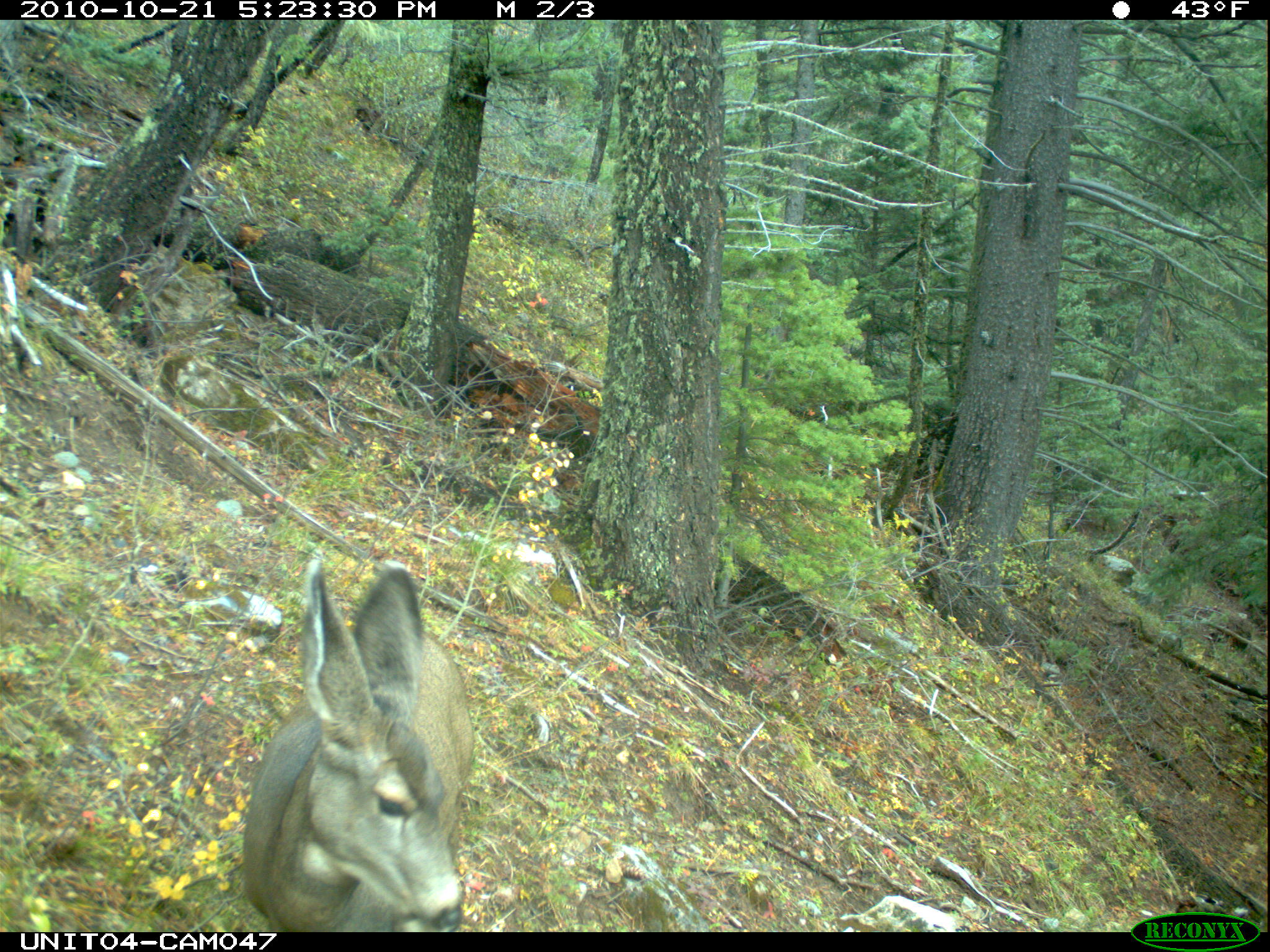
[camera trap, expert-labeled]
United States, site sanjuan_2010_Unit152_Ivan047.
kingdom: Animalia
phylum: Chordata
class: Mammalia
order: Artiodactyla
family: Cervidae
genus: Odocoileus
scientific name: Odocoileus hemionus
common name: mule deer